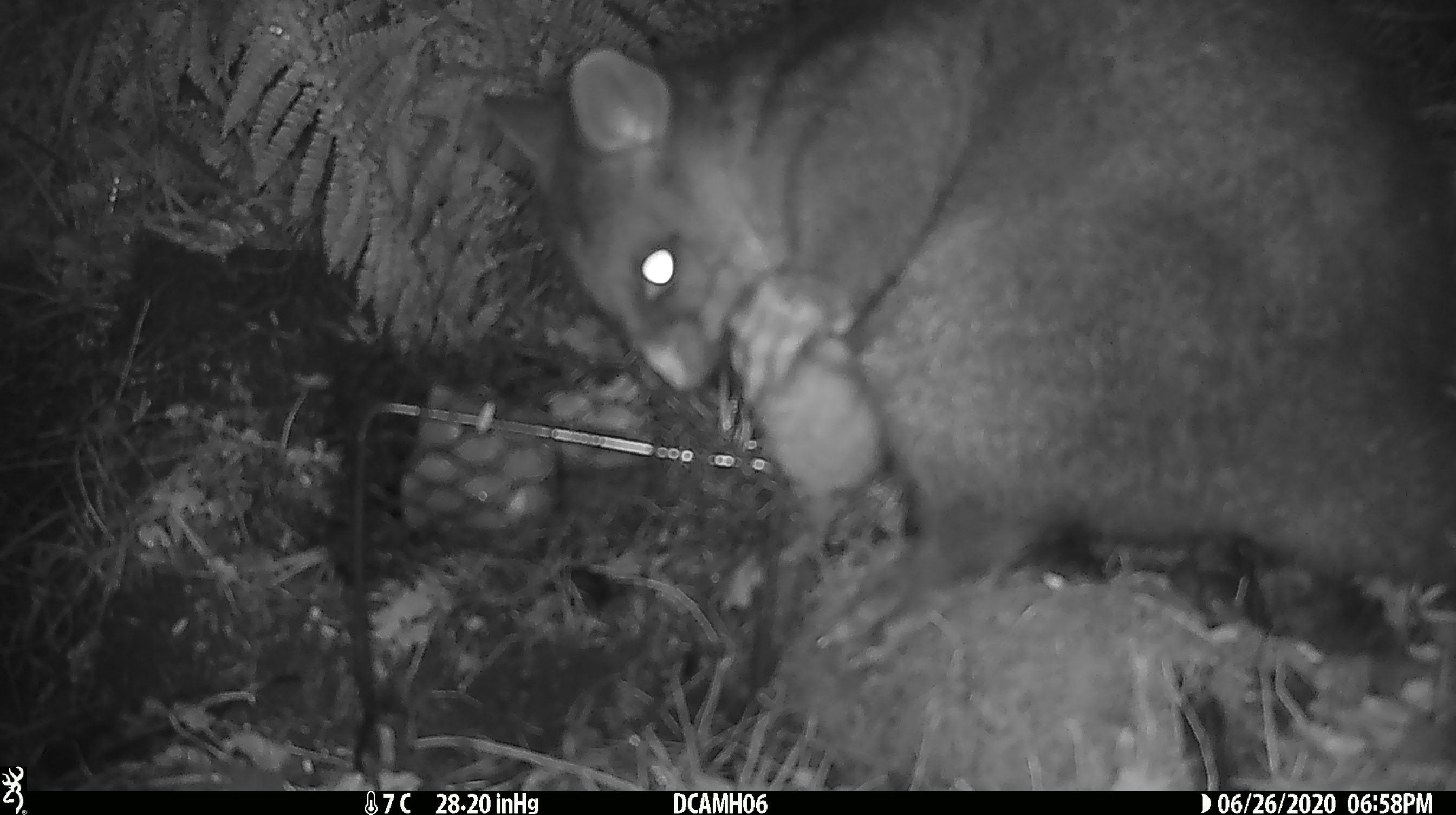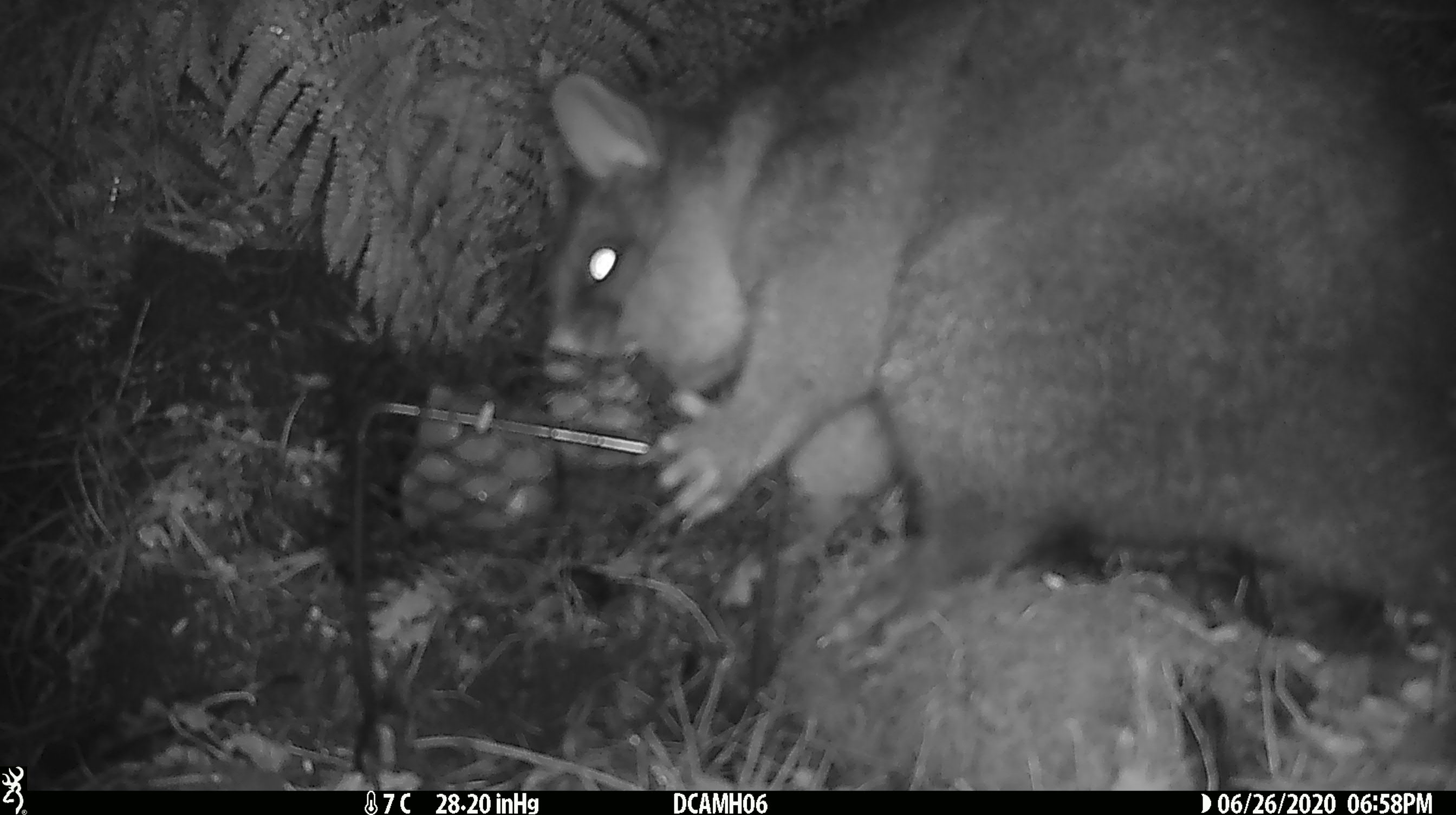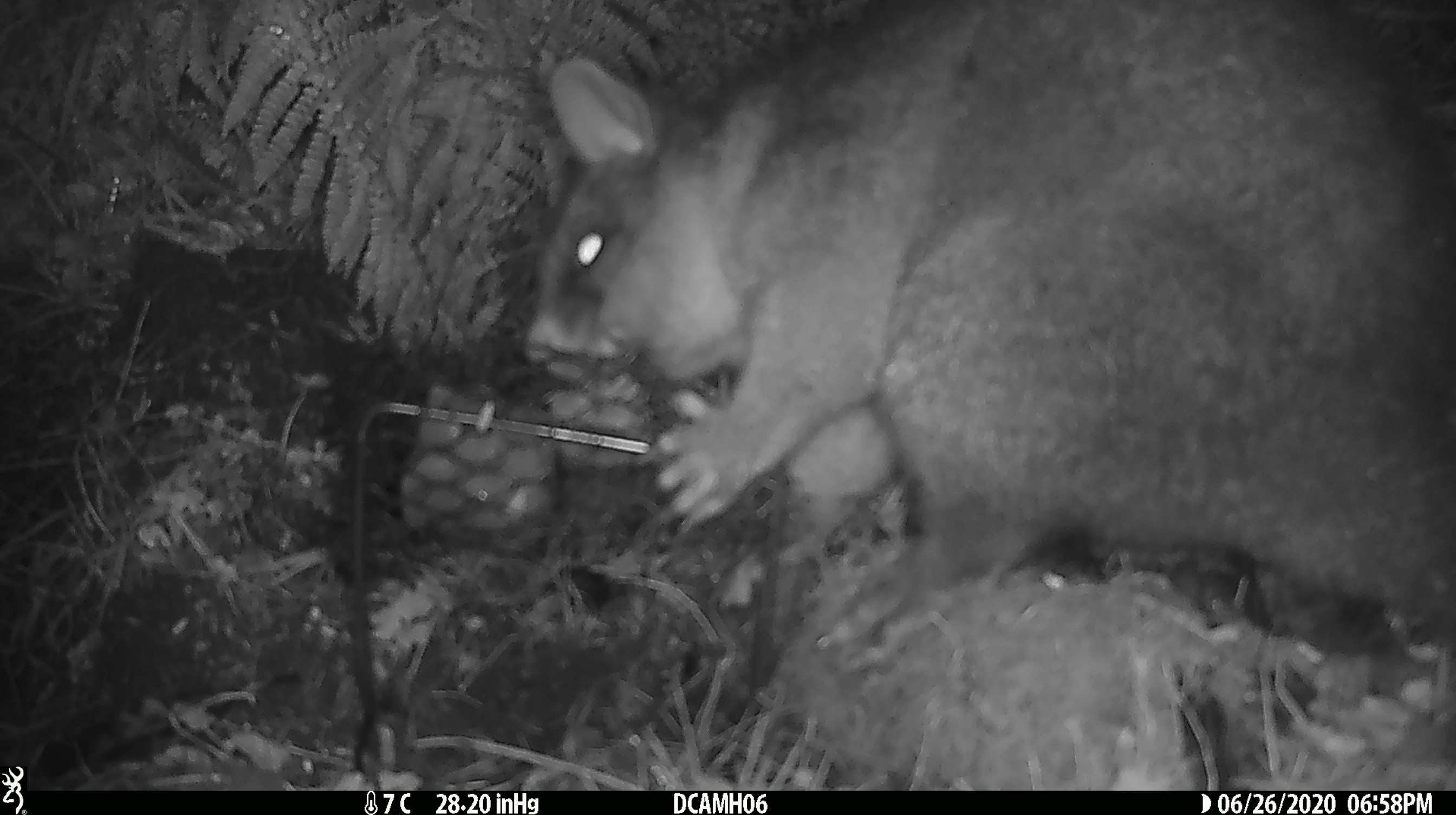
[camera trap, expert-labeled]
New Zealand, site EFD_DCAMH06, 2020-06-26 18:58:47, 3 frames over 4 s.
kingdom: Animalia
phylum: Chordata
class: Mammalia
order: Diprotodontia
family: Phalangeridae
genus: Trichosurus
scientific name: Trichosurus vulpecula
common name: common brushtail possum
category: possum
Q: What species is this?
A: Possum (common brushtail possum) (Trichosurus vulpecula).